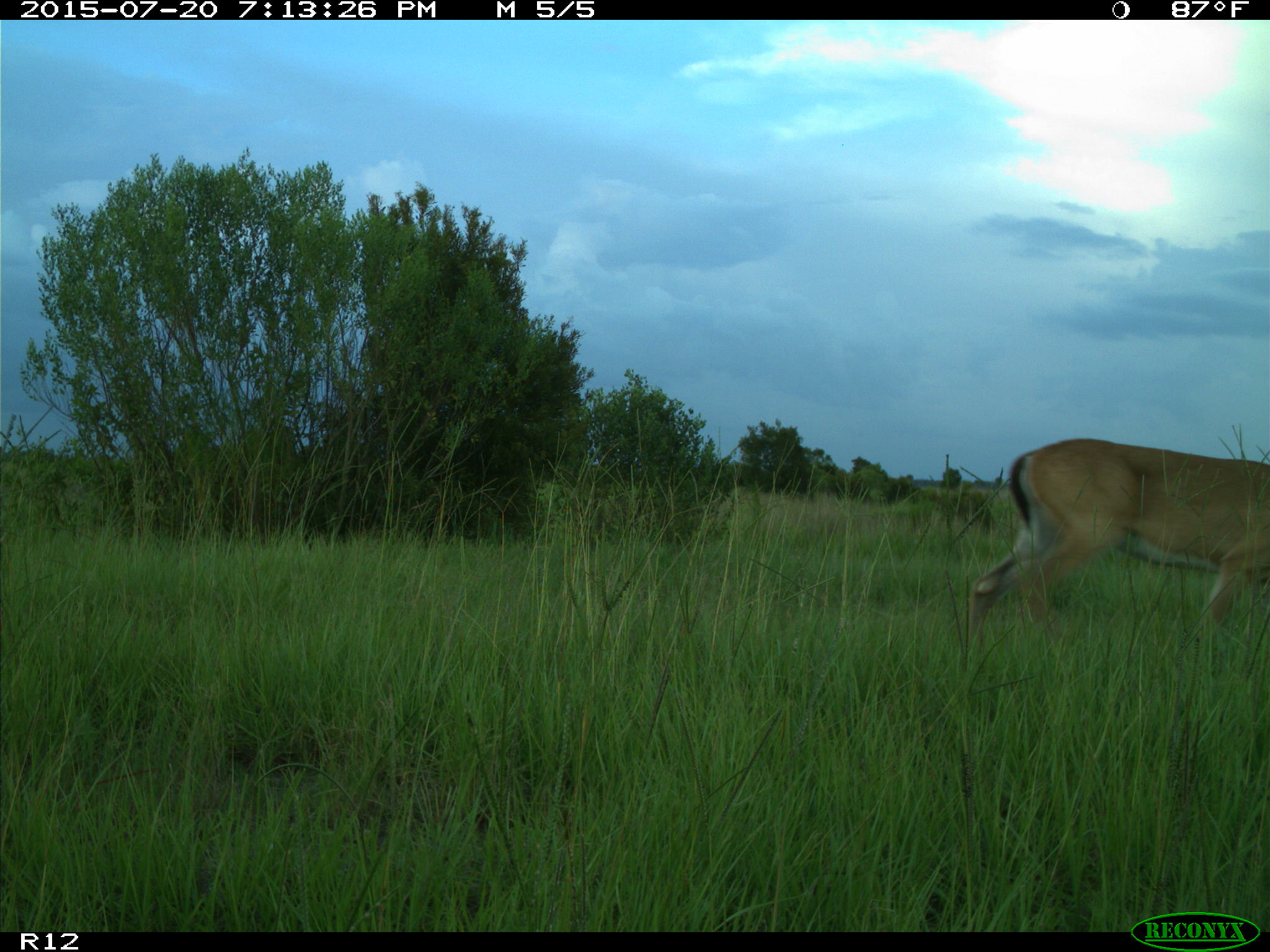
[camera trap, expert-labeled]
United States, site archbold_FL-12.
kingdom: Animalia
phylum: Chordata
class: Mammalia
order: Artiodactyla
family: Cervidae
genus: Odocoileus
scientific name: Odocoileus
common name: deer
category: unidentified deer